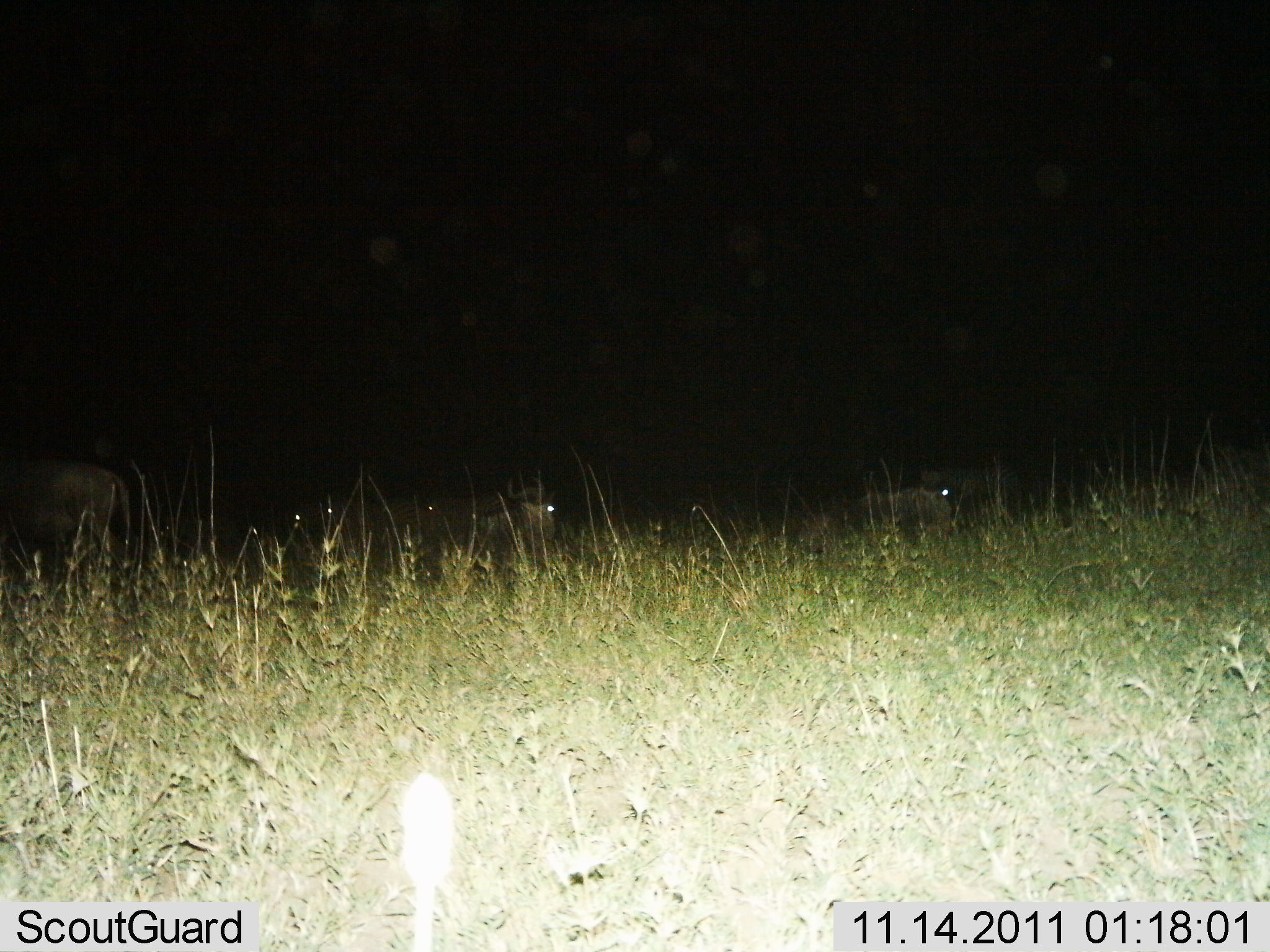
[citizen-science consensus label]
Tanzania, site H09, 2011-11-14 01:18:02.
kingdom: Animalia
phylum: Chordata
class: Mammalia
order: Artiodactyla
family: Bovidae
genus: Connochaetes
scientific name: Connochaetes taurinus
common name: blue wildebeest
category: wildebeest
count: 8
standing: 30%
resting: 70%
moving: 20%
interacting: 0%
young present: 0%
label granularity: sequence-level